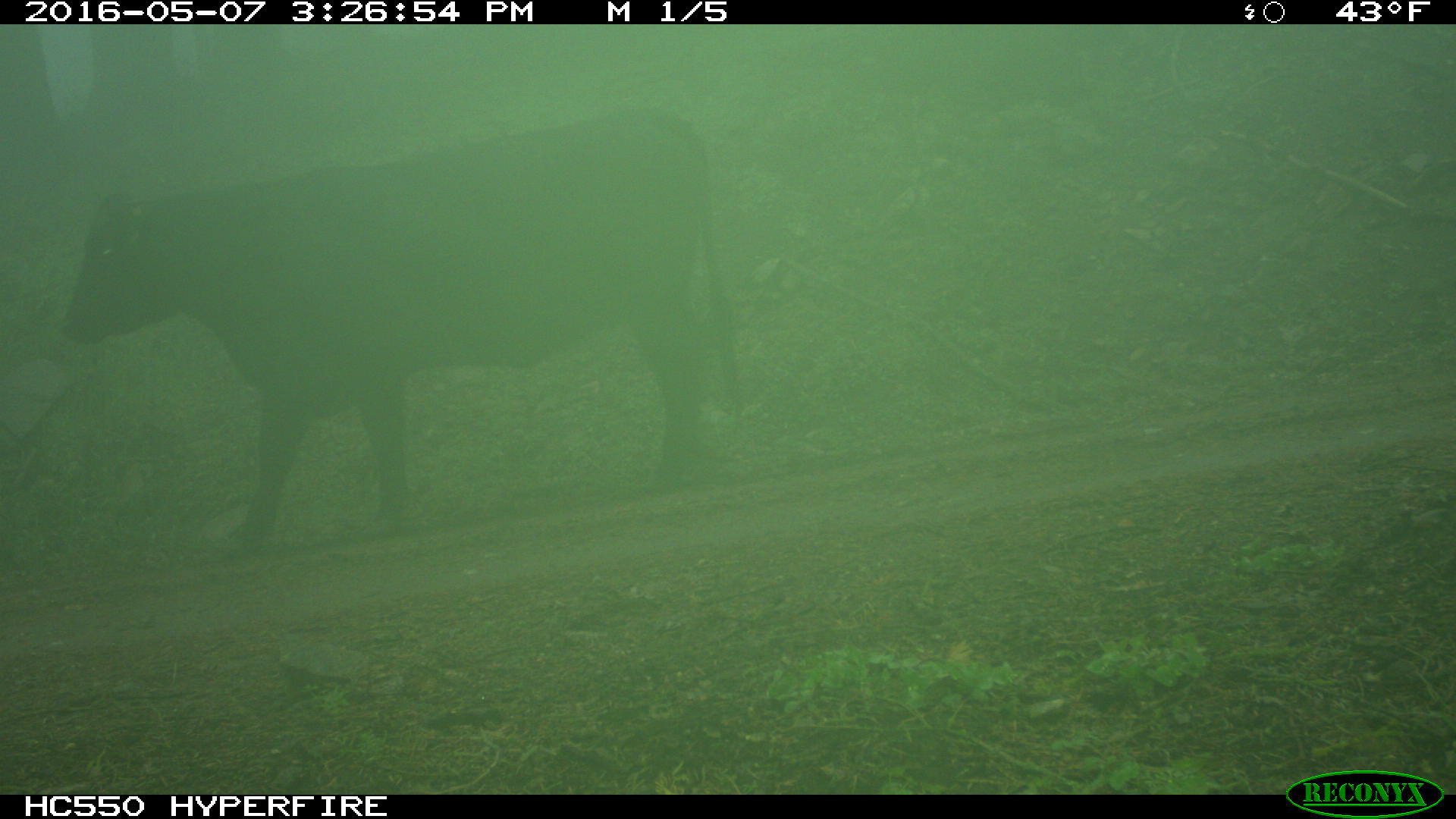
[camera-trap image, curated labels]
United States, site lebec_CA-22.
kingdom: Animalia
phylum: Chordata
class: Mammalia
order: Artiodactyla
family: Bovidae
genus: Bos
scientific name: Bos taurus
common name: domestic cow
Bos taurus (domestic cow).